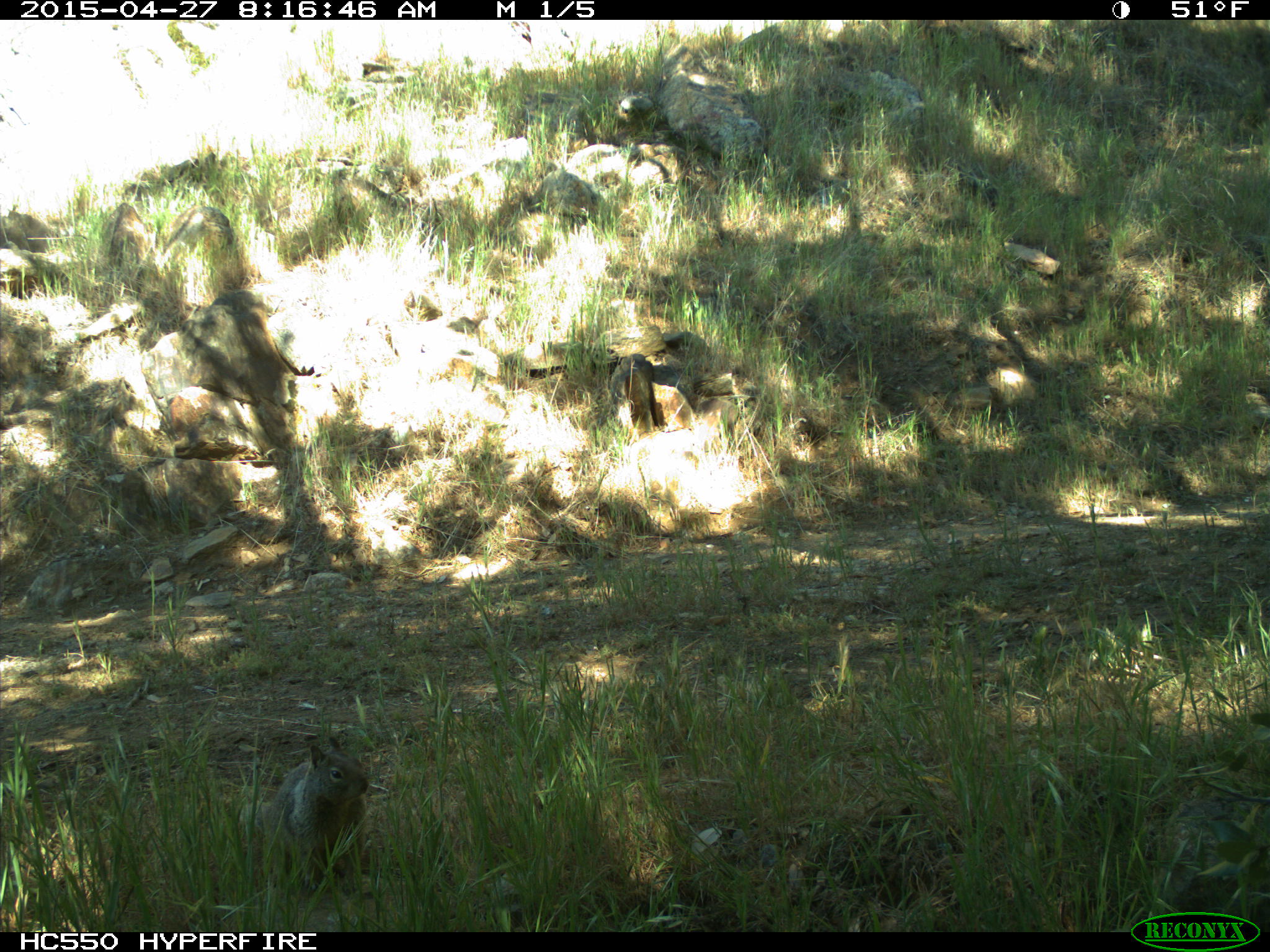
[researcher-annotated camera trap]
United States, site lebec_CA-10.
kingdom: Animalia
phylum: Chordata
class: Mammalia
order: Rodentia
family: Sciuridae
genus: Otospermophilus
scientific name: Otospermophilus beecheyi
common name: california ground squirrel